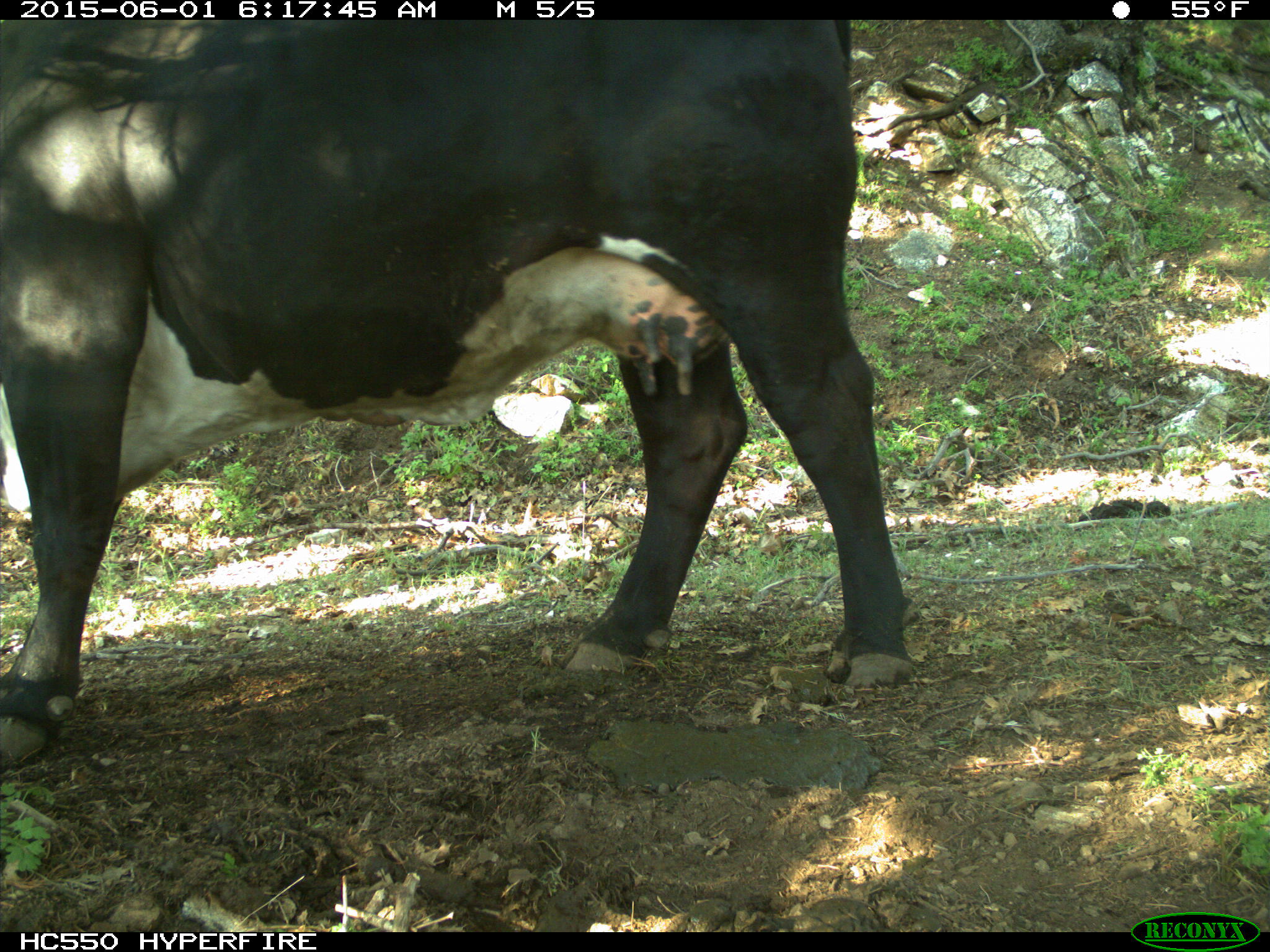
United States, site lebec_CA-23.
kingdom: Animalia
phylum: Chordata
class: Mammalia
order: Artiodactyla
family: Bovidae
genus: Bos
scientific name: Bos taurus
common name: domestic cow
Bos taurus (domestic cow).